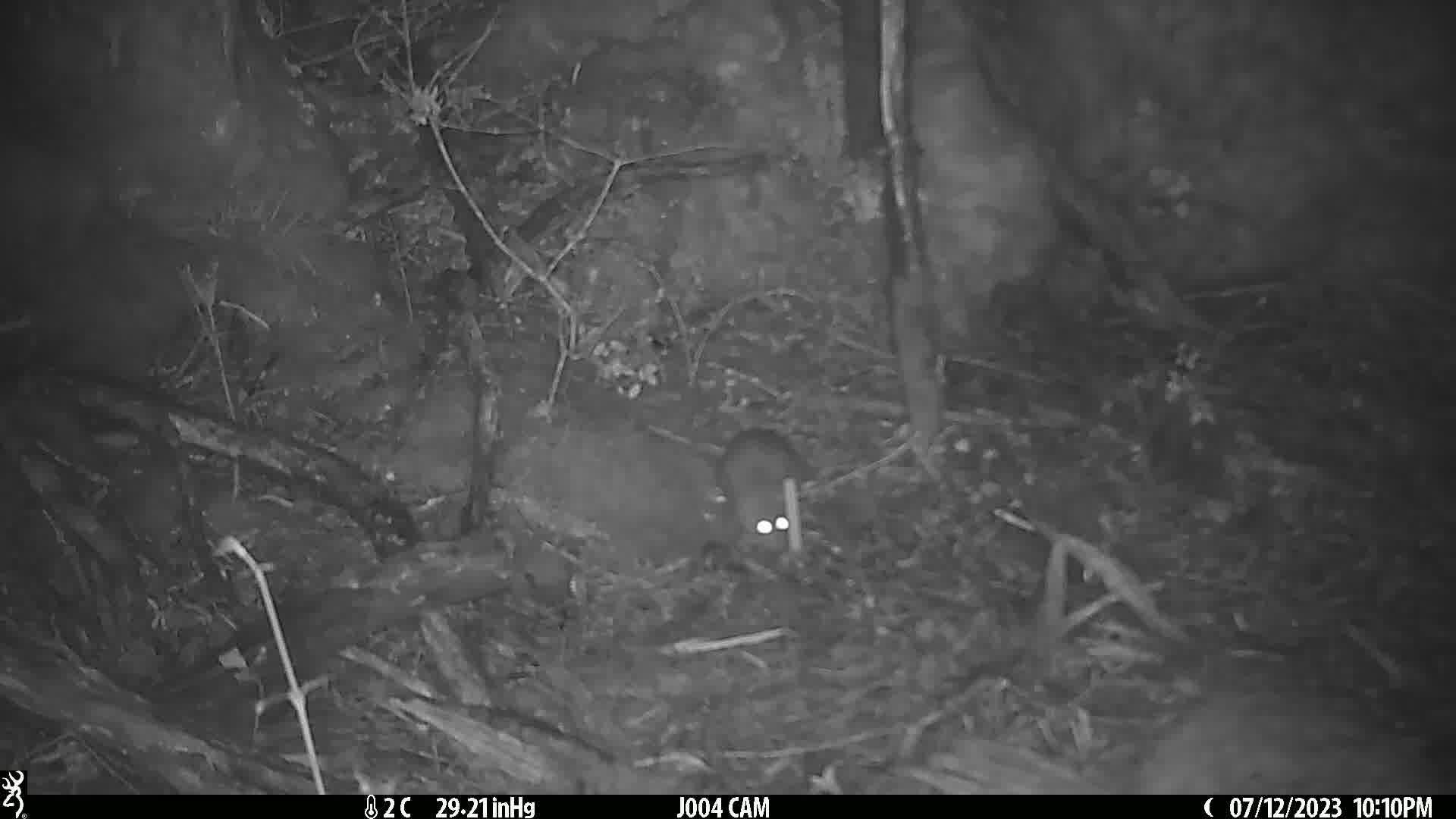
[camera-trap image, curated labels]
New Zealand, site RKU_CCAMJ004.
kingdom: Animalia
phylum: Chordata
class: Mammalia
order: Rodentia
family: Muridae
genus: Rattus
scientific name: Rattus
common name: rat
Rat (Rattus).